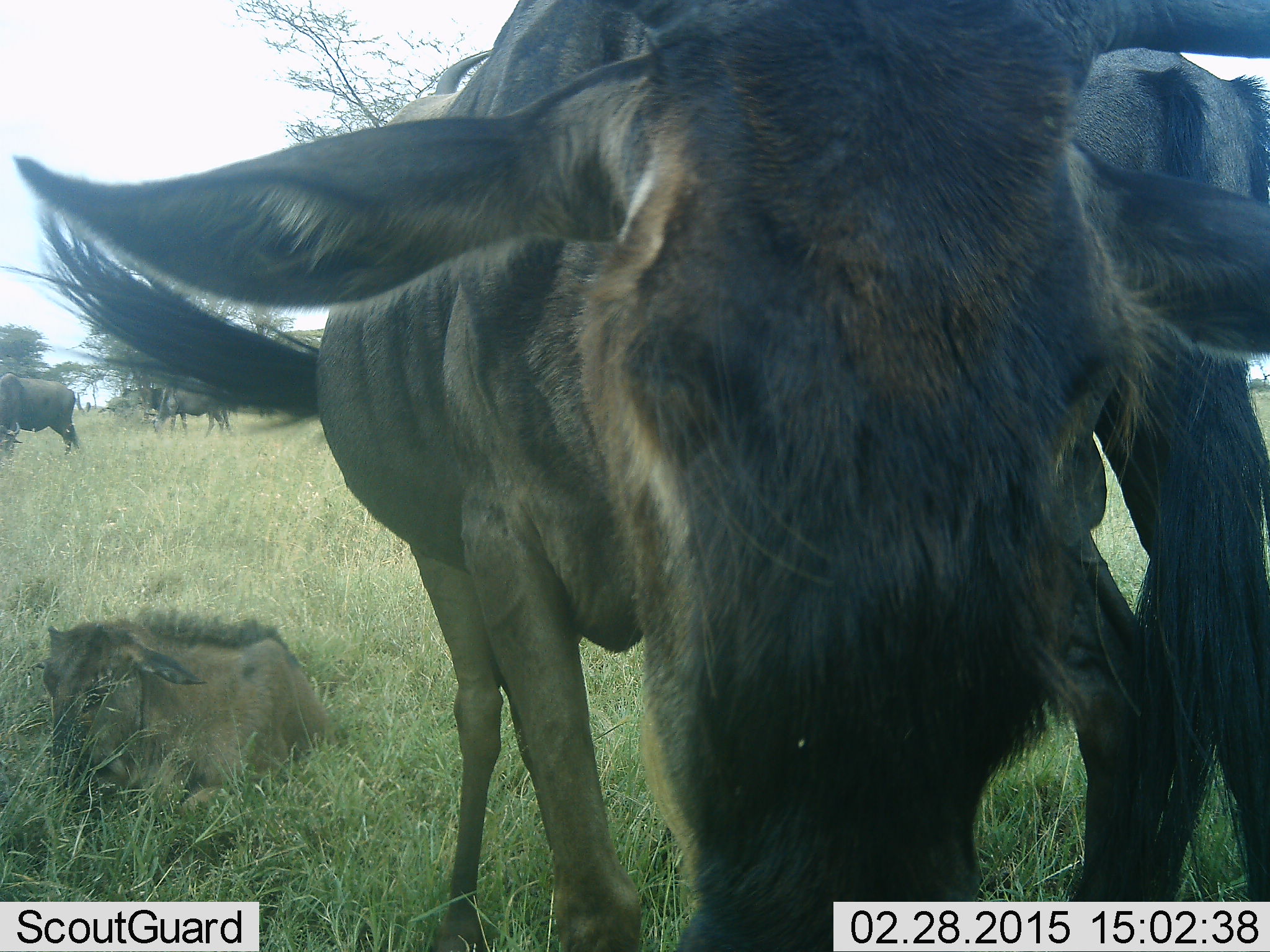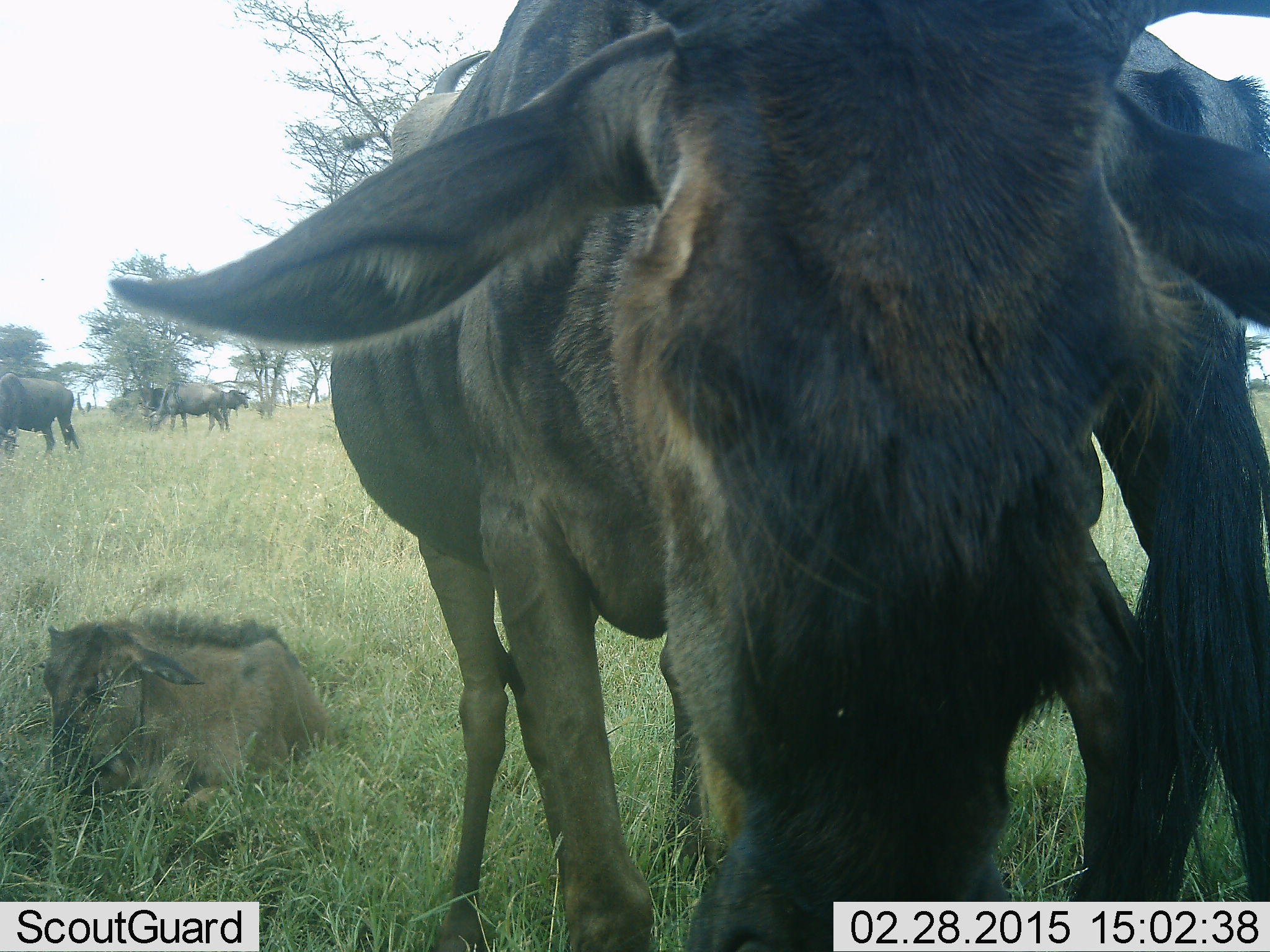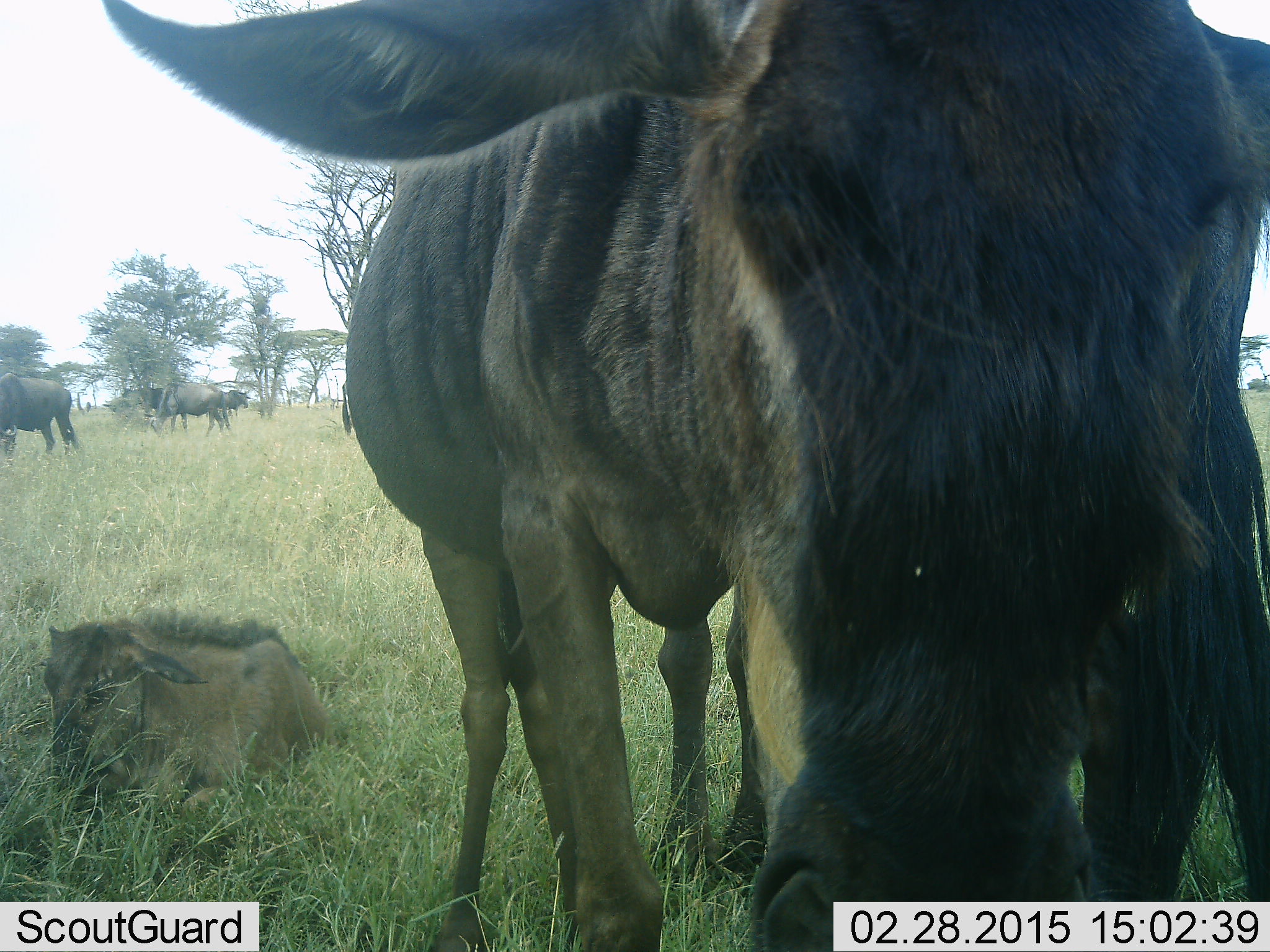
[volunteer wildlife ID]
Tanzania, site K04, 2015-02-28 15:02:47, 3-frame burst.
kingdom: Animalia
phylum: Chordata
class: Mammalia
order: Artiodactyla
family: Bovidae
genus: Connochaetes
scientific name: Connochaetes taurinus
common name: blue wildebeest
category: wildebeest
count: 5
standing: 70%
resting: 60%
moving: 0%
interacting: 10%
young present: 40%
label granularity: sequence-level